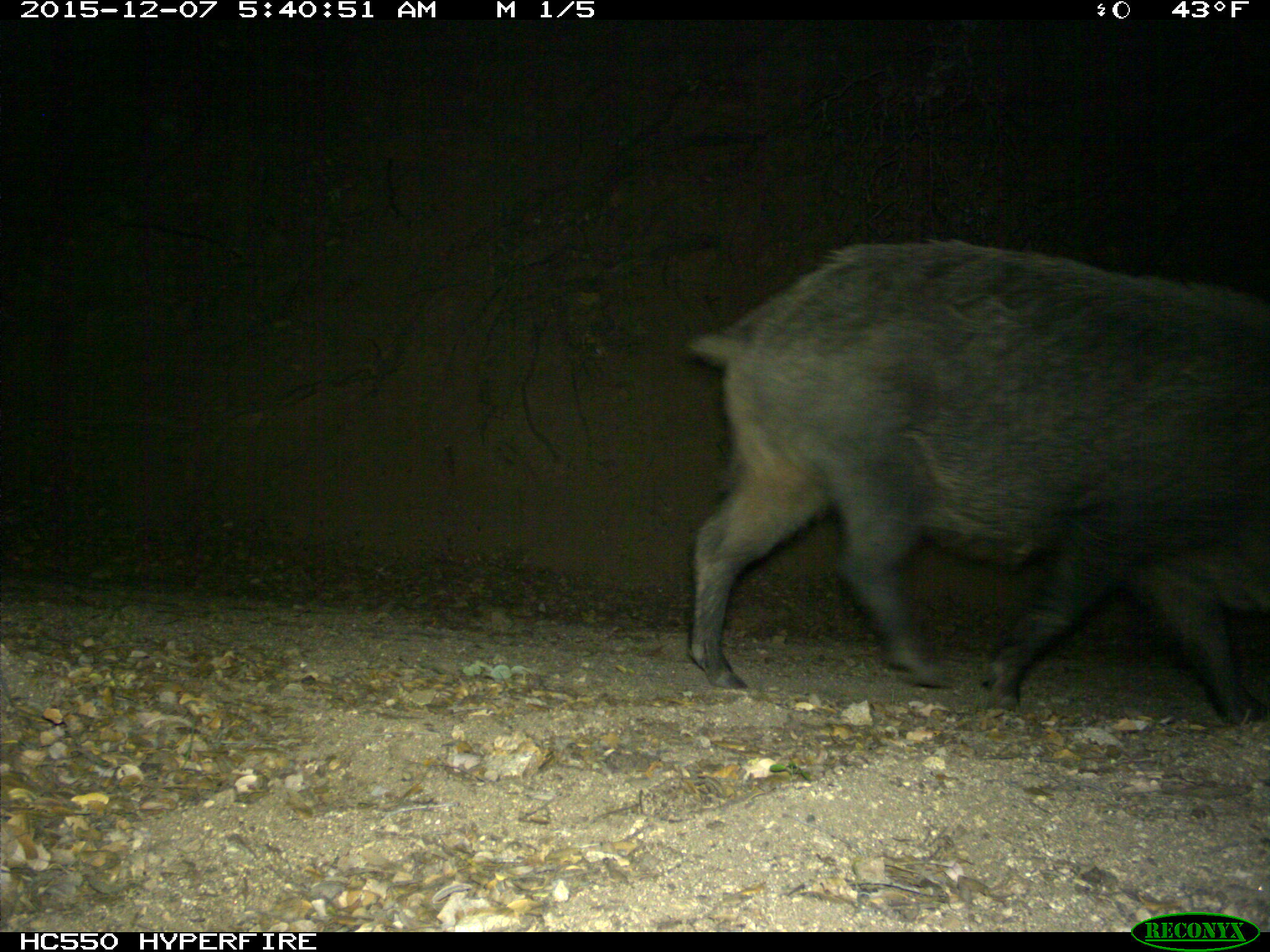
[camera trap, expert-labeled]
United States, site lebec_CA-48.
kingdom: Animalia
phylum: Chordata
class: Mammalia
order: Artiodactyla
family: Suidae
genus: Sus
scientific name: Sus scrofa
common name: wild boar